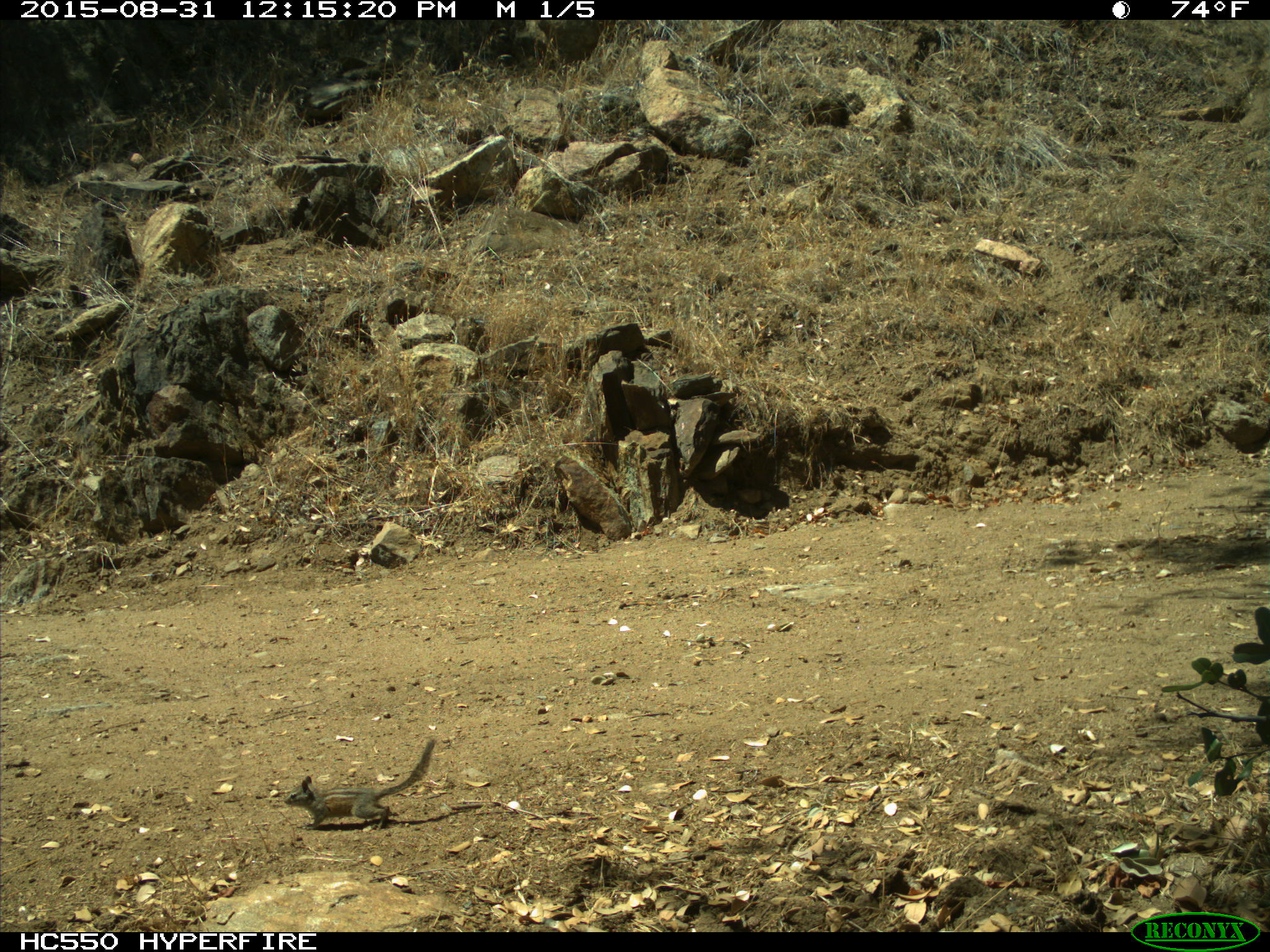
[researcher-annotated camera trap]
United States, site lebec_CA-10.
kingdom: Animalia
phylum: Chordata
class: Mammalia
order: Rodentia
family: Sciuridae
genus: Tamias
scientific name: Tamias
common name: chipmunk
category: unidentified chipmunk